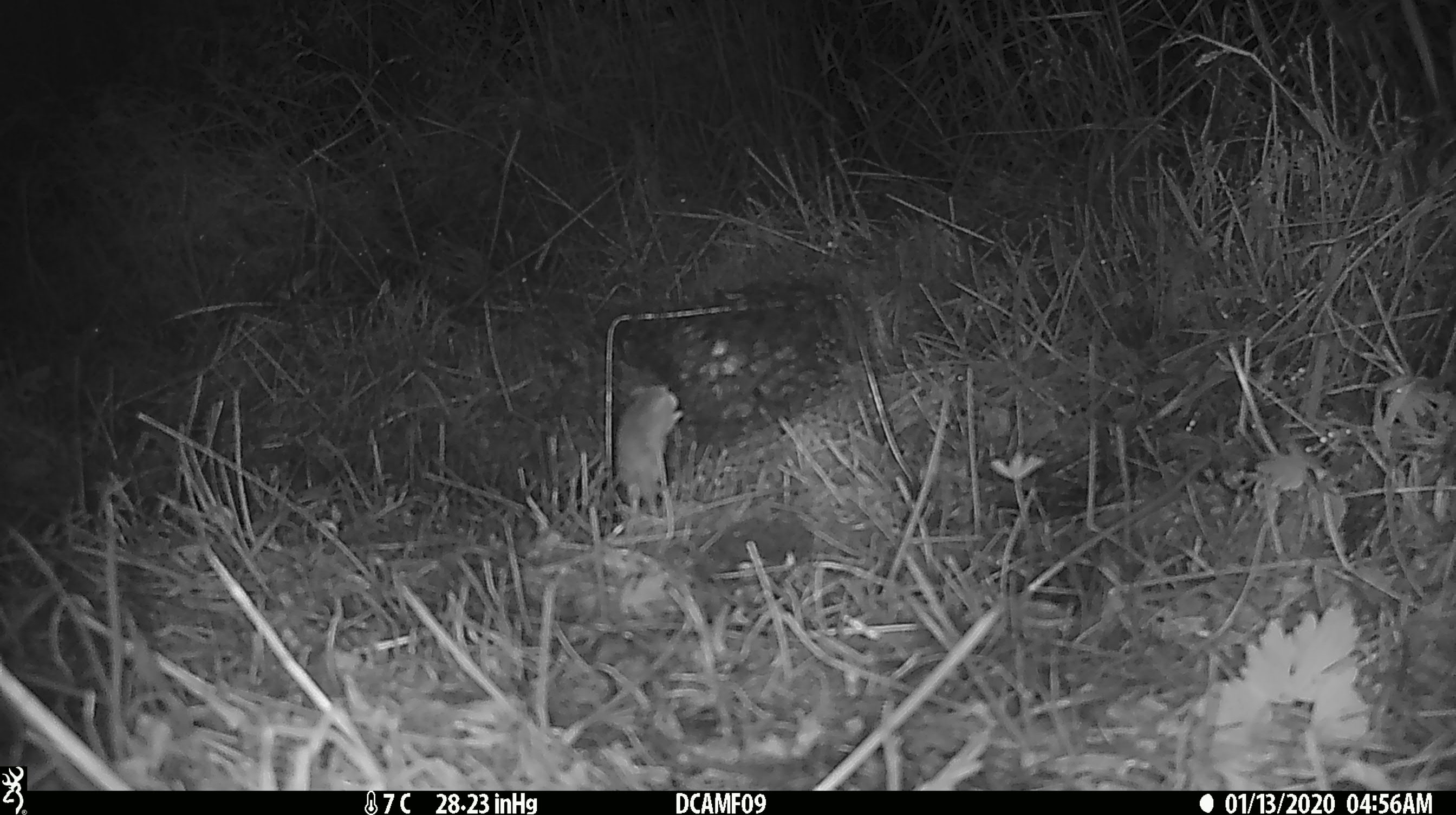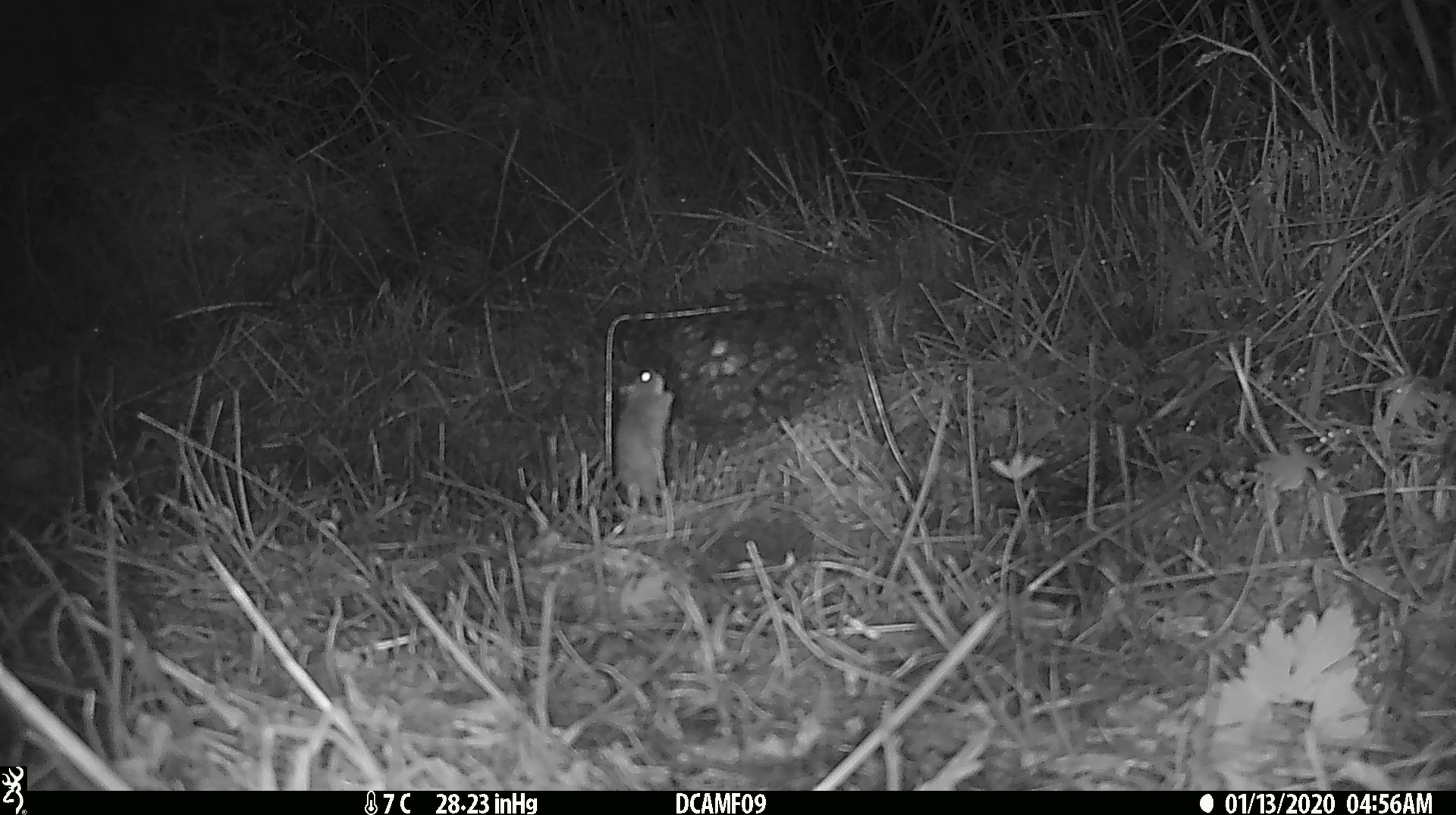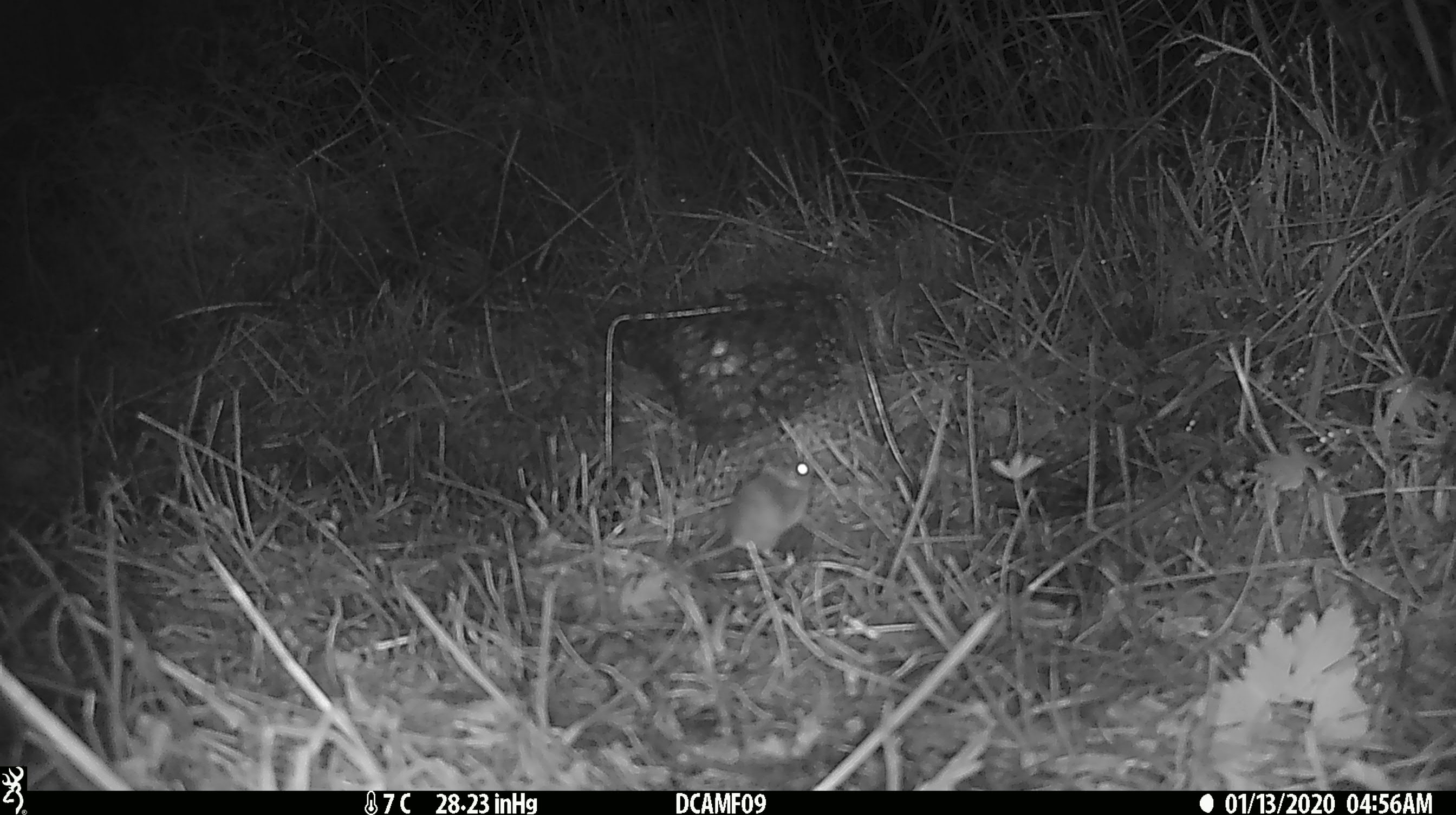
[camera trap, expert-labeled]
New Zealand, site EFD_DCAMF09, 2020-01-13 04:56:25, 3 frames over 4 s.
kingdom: Animalia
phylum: Chordata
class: Mammalia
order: Rodentia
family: Muridae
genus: Mus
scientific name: Mus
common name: mouse